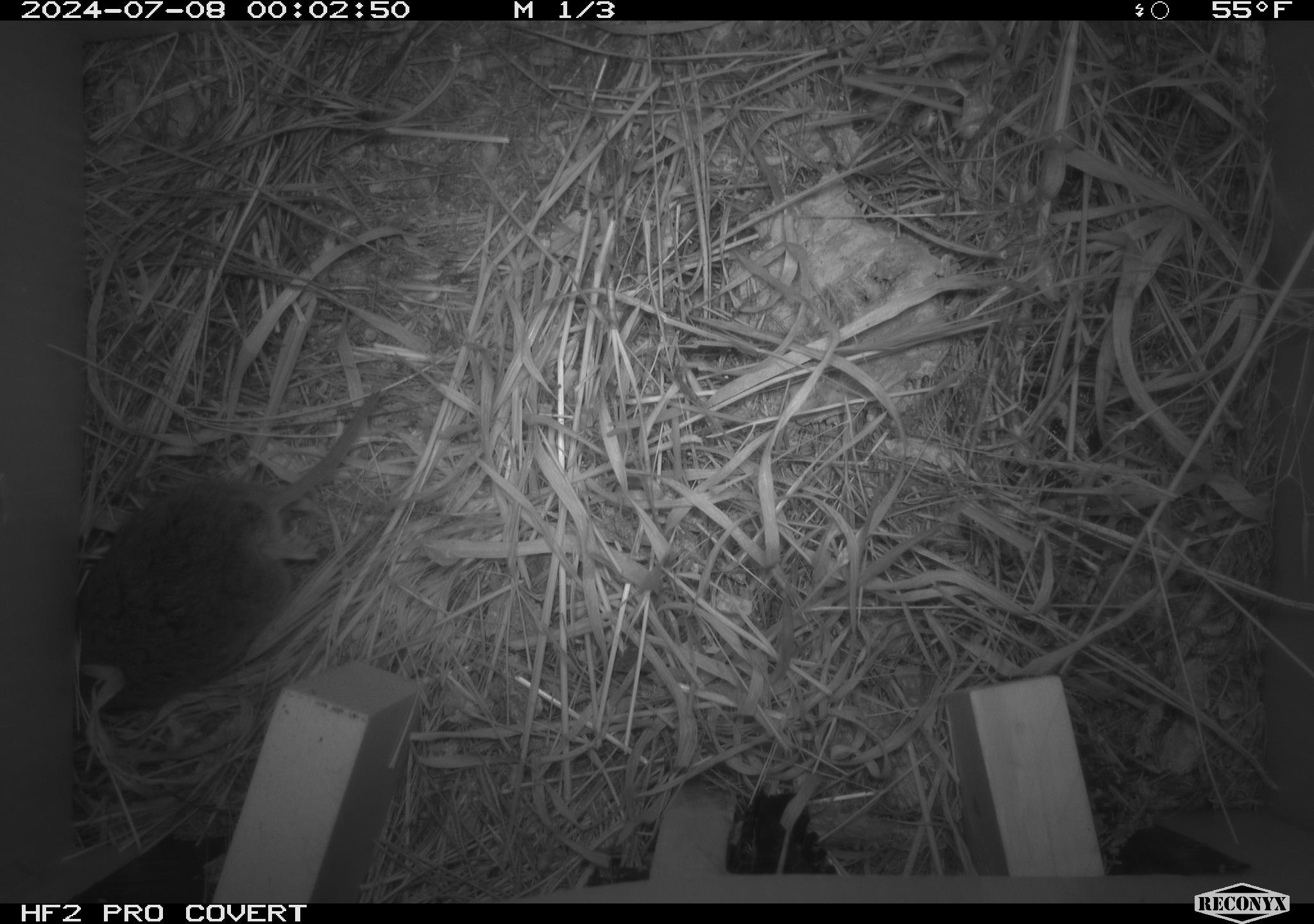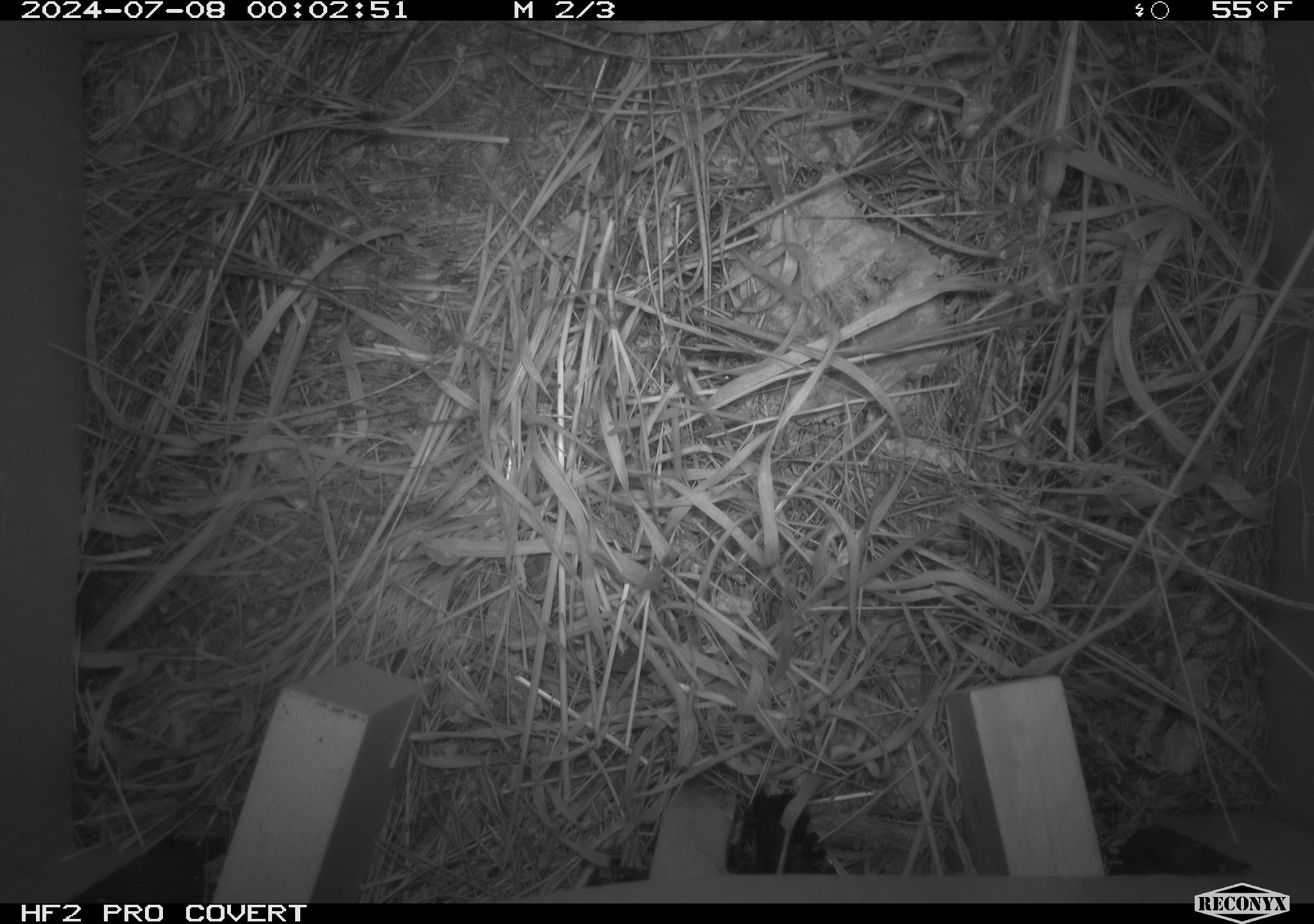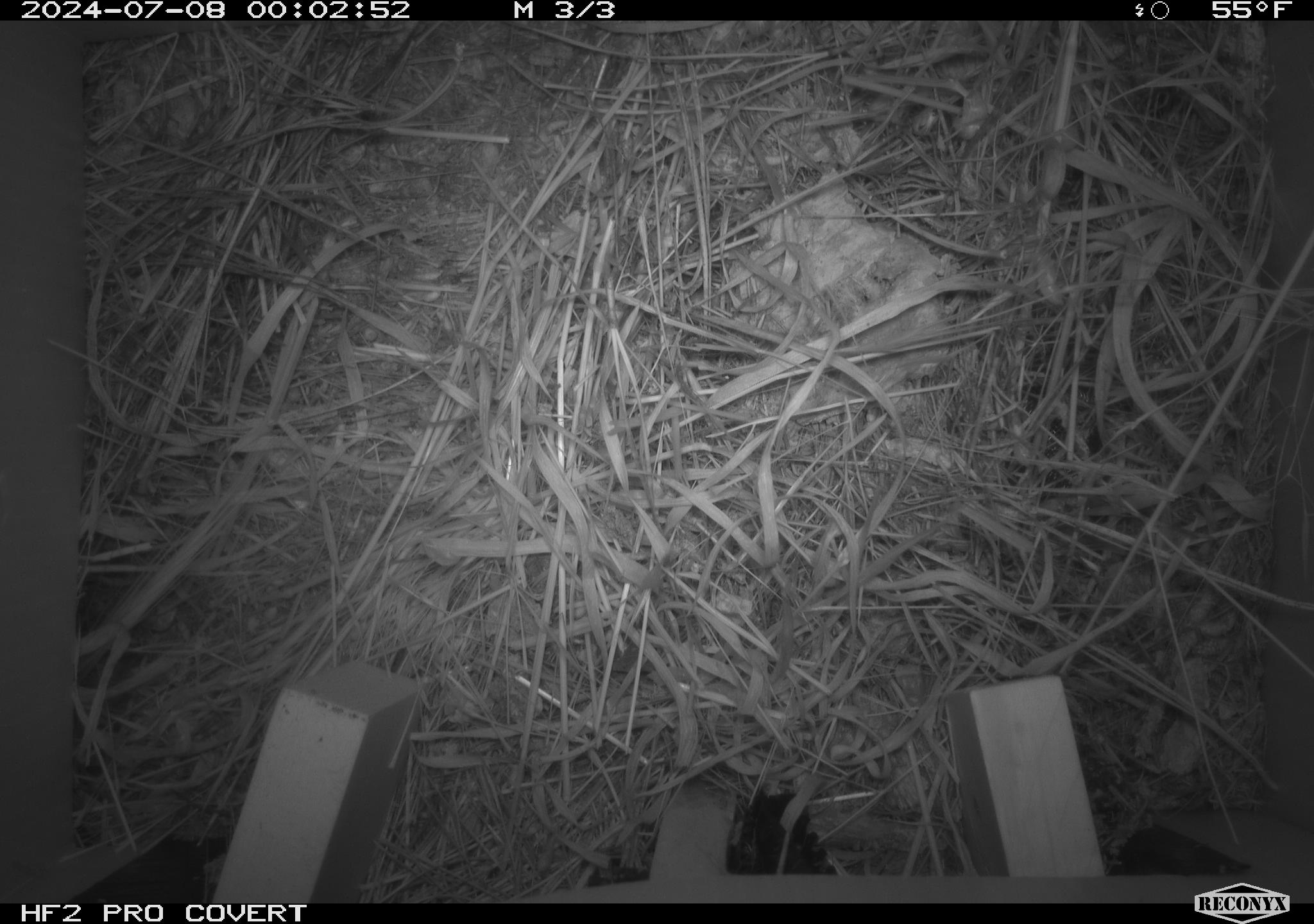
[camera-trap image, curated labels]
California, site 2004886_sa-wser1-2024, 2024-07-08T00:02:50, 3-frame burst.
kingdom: Animalia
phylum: Chordata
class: Mammalia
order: Rodentia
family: Cricetidae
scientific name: Arvicolinae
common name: voles, lemmings, and muskrats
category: arvicolinae subfamily